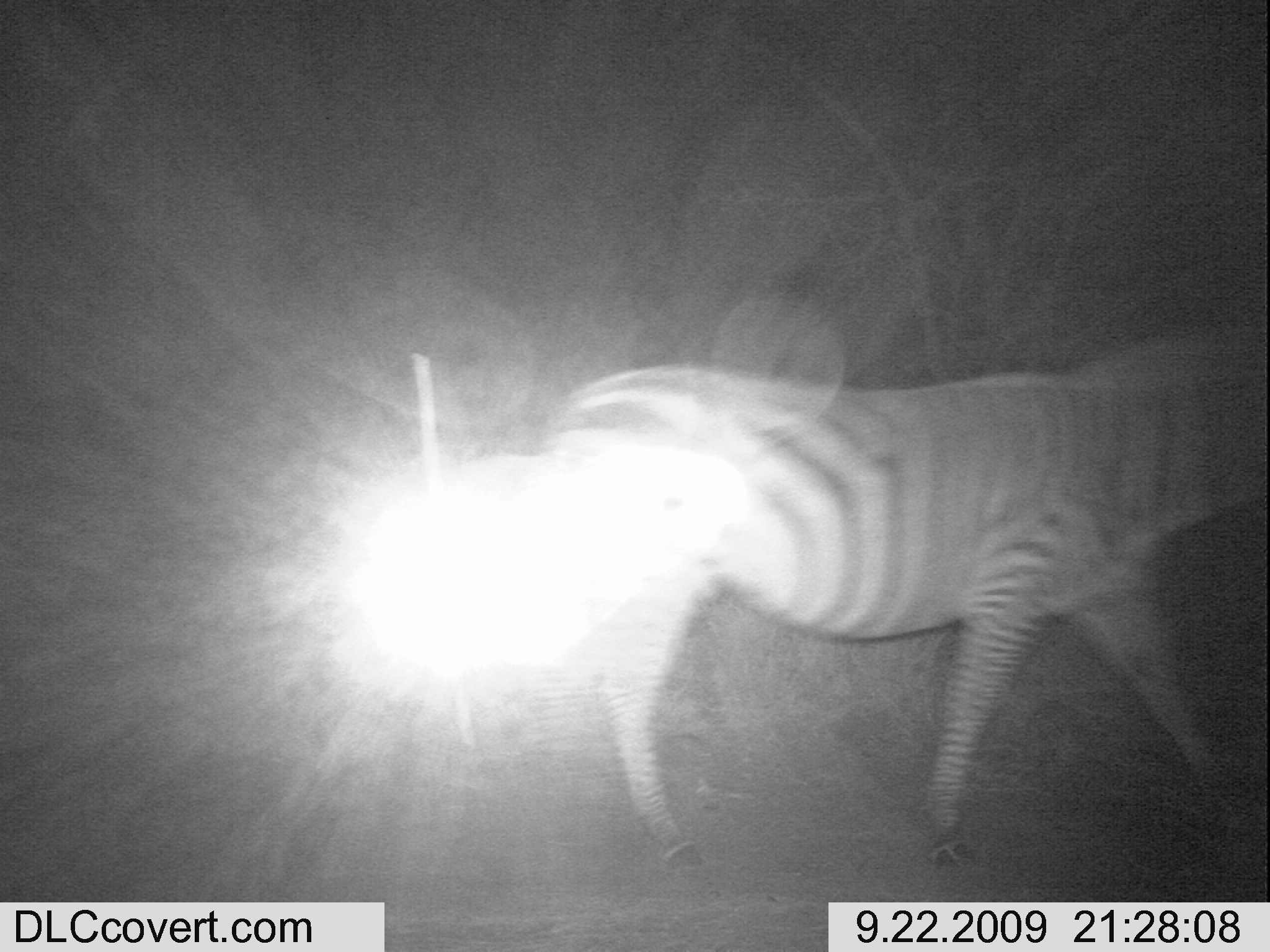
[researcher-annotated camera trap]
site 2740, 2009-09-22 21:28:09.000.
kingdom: Animalia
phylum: Chordata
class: Mammalia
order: Perissodactyla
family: Equidae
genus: Equus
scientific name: Equus quagga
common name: plains zebra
Equus quagga (plains zebra), count 1.